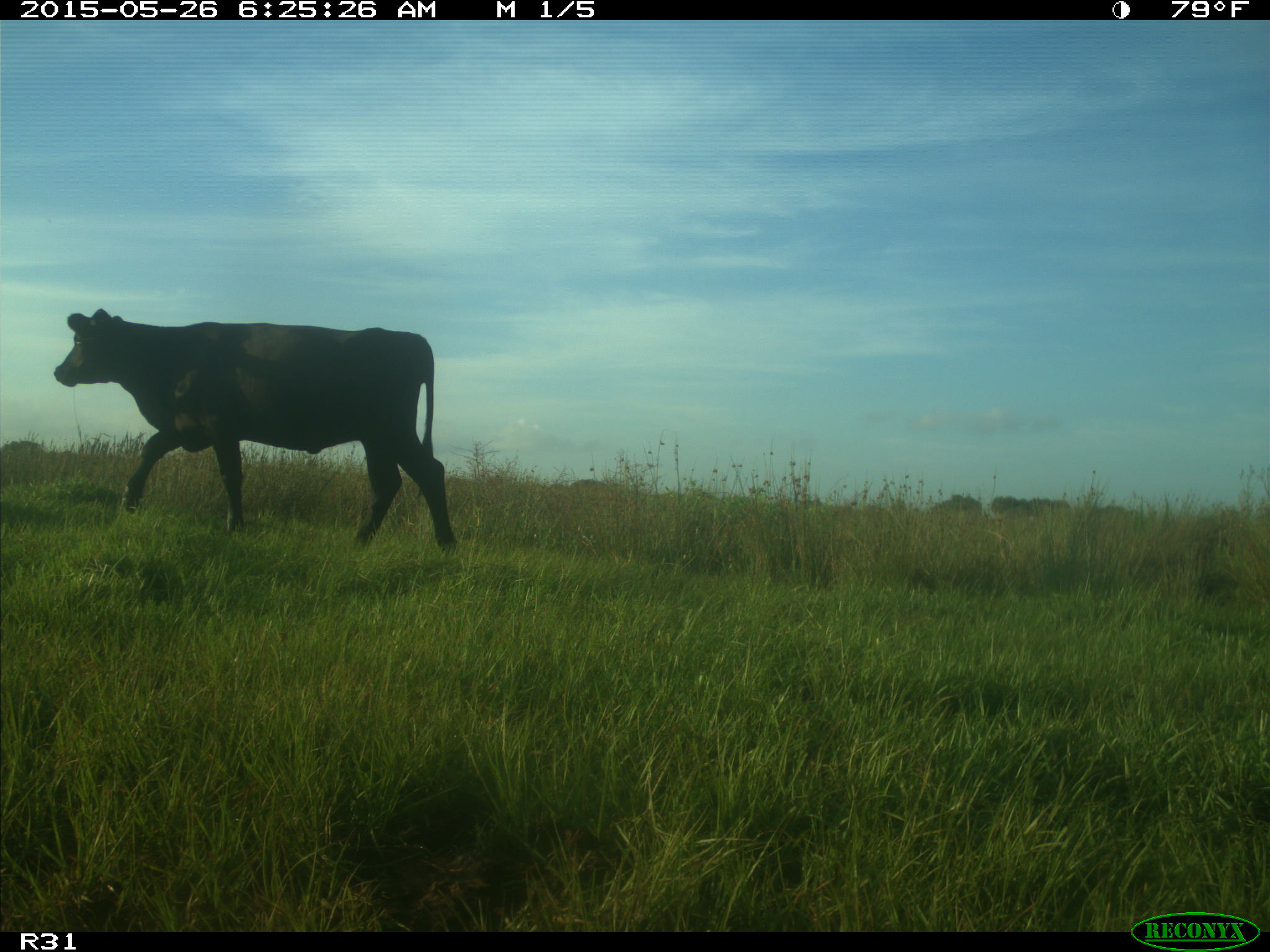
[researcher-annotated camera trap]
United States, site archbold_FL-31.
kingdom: Animalia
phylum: Chordata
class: Mammalia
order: Artiodactyla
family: Bovidae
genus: Bos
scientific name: Bos taurus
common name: domestic cow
Bos taurus (domestic cow).